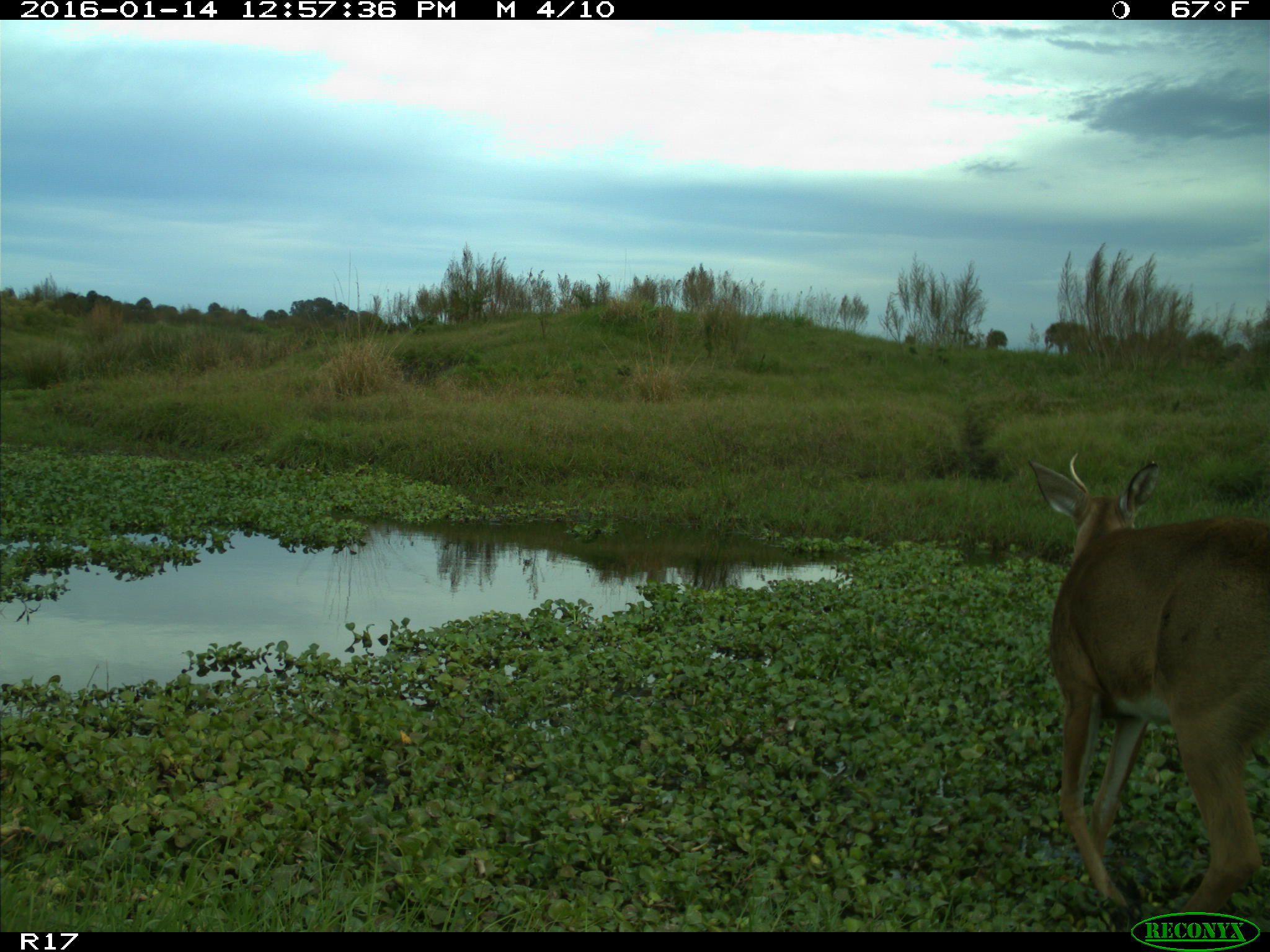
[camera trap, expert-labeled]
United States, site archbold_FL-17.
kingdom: Animalia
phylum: Chordata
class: Mammalia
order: Artiodactyla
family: Cervidae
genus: Odocoileus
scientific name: Odocoileus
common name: deer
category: unidentified deer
Unidentified deer (deer) (Odocoileus).